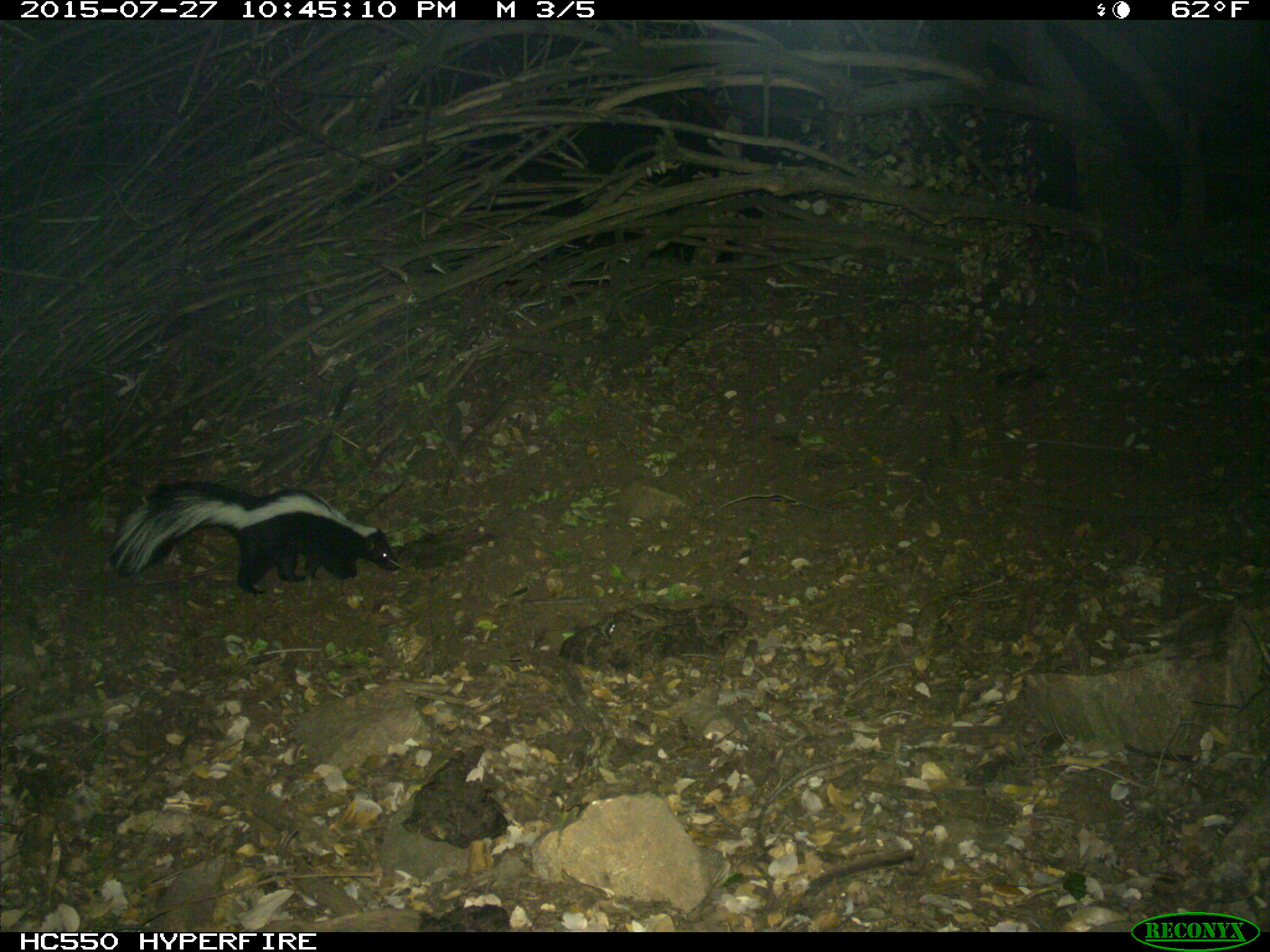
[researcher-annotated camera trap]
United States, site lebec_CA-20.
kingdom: Animalia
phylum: Chordata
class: Mammalia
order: Carnivora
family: Mephitidae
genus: Mephitis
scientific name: Mephitis mephitis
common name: striped skunk